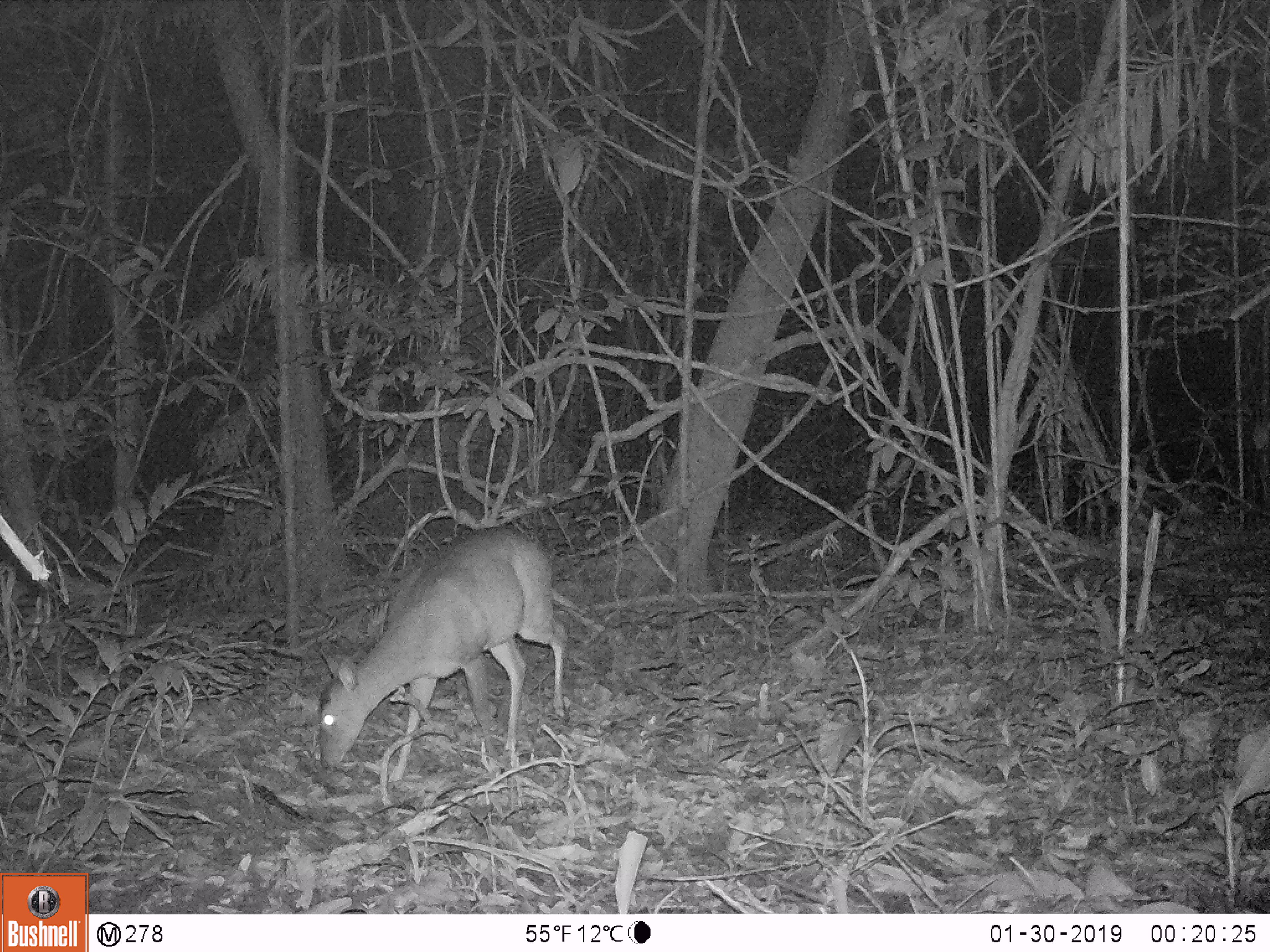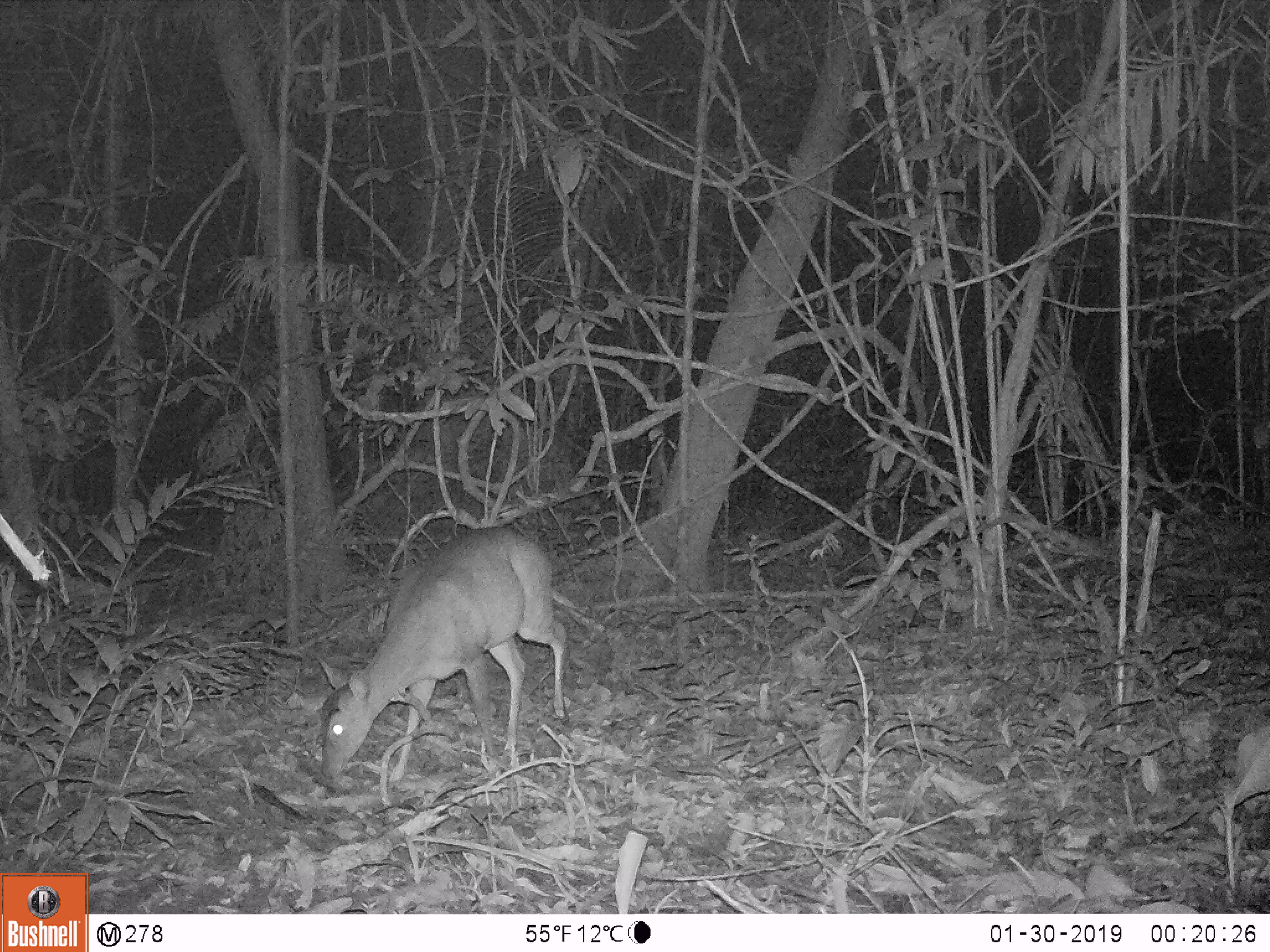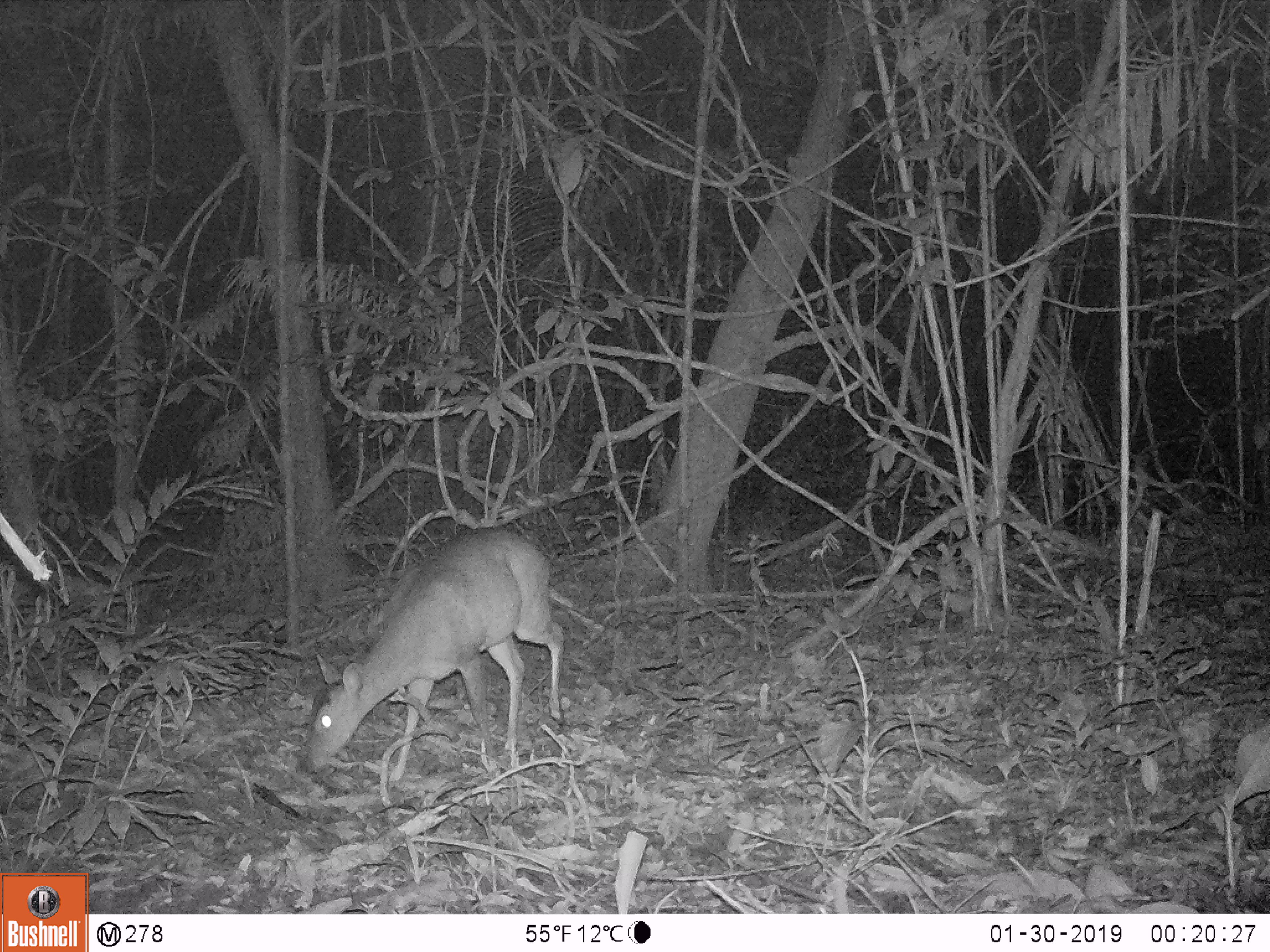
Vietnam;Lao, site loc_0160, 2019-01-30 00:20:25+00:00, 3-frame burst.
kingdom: Animalia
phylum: Chordata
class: Mammalia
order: Artiodactyla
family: Cervidae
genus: Muntiacus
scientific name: Muntiacus vuquangensis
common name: large-antlered muntjac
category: large antlered muntjac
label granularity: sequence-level